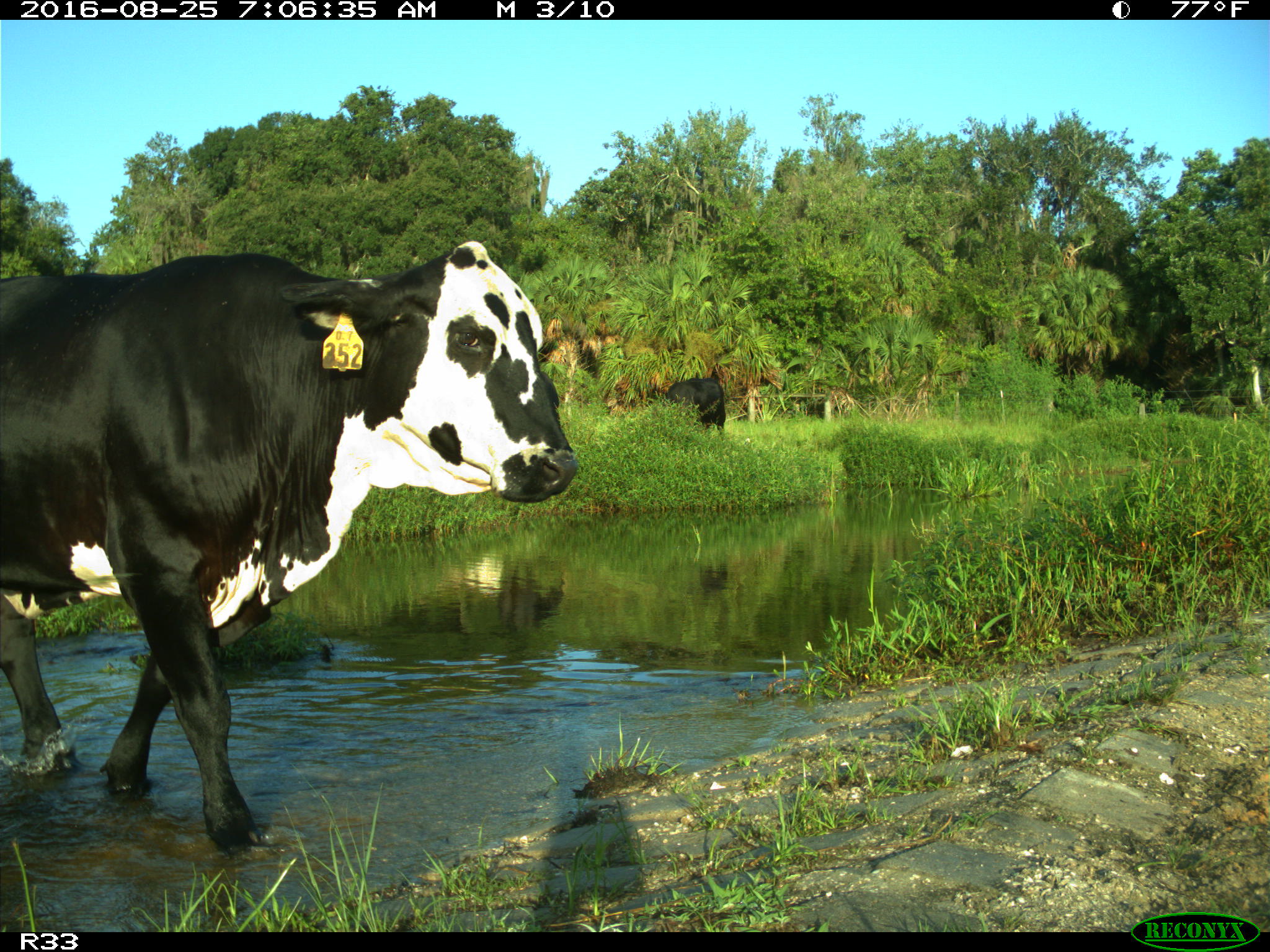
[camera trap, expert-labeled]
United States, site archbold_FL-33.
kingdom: Animalia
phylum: Chordata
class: Mammalia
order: Artiodactyla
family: Bovidae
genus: Bos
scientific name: Bos taurus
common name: domestic cow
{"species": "Bos taurus (domestic cow)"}